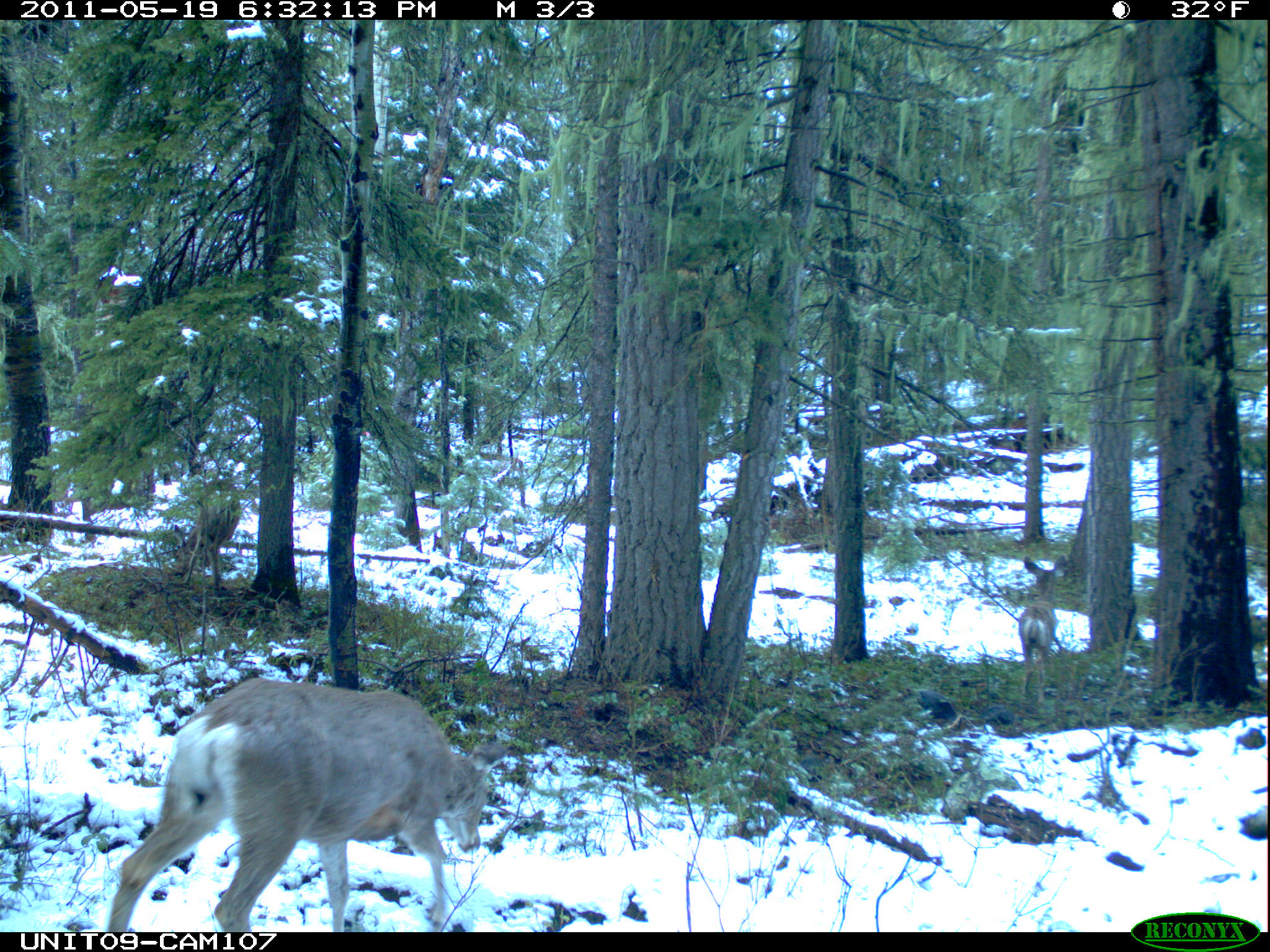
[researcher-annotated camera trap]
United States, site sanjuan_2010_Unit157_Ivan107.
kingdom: Animalia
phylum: Chordata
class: Mammalia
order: Artiodactyla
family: Cervidae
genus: Odocoileus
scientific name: Odocoileus hemionus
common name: mule deer